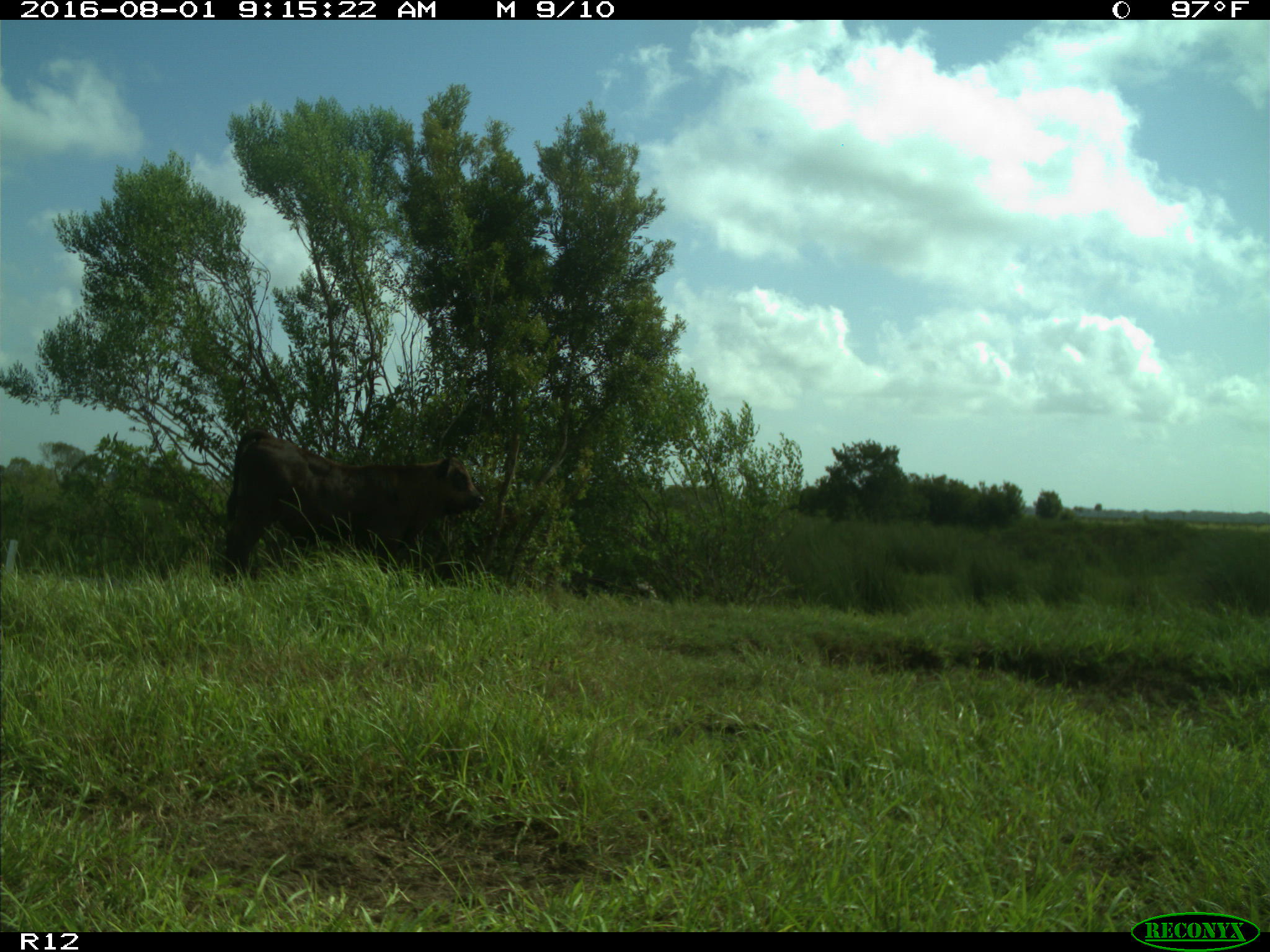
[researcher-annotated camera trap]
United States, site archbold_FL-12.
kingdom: Animalia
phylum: Chordata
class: Mammalia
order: Artiodactyla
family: Bovidae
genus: Bos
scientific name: Bos taurus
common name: domestic cow